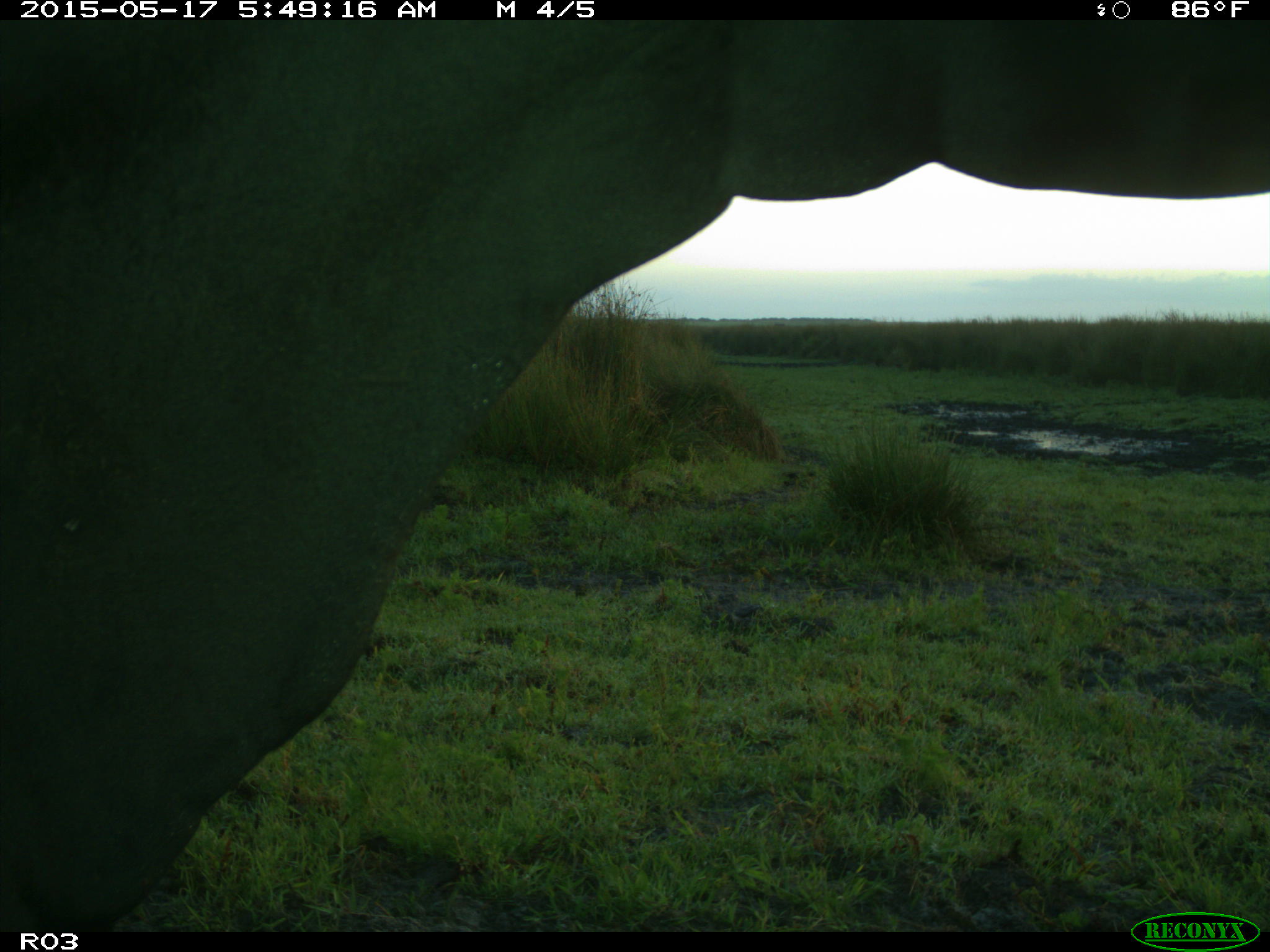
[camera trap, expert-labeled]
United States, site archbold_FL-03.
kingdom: Animalia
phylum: Chordata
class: Mammalia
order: Artiodactyla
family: Bovidae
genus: Bos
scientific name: Bos taurus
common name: domestic cow